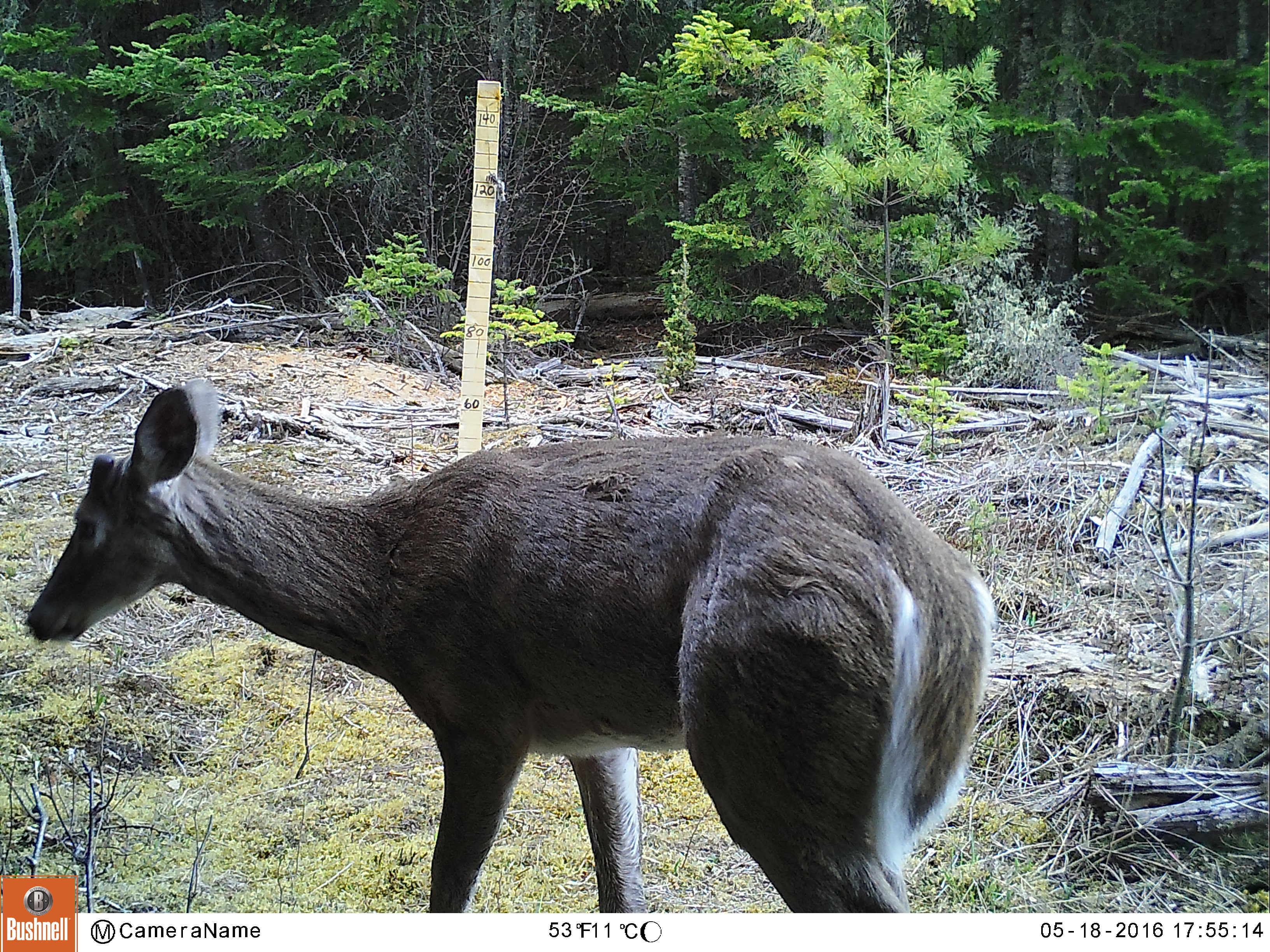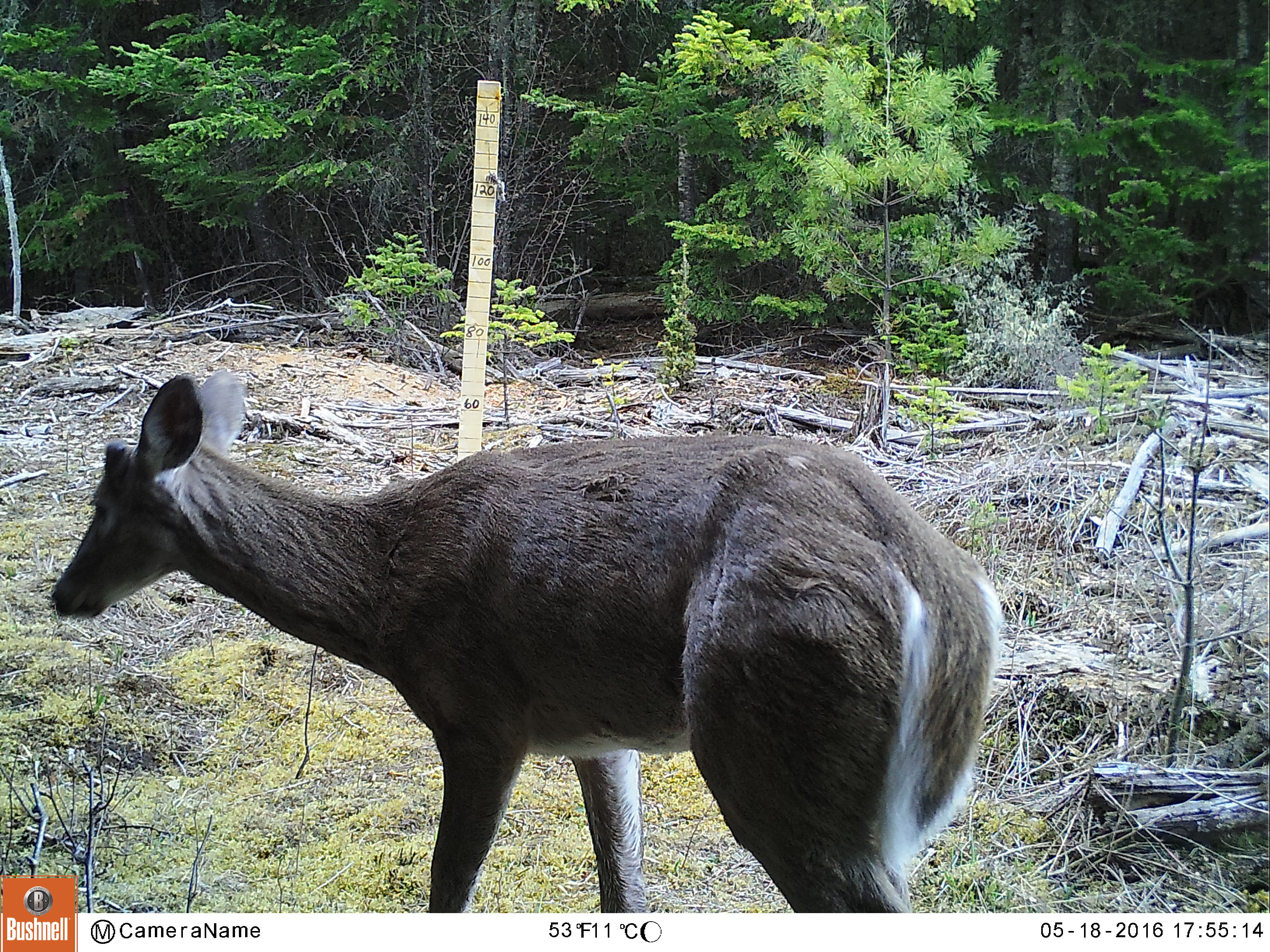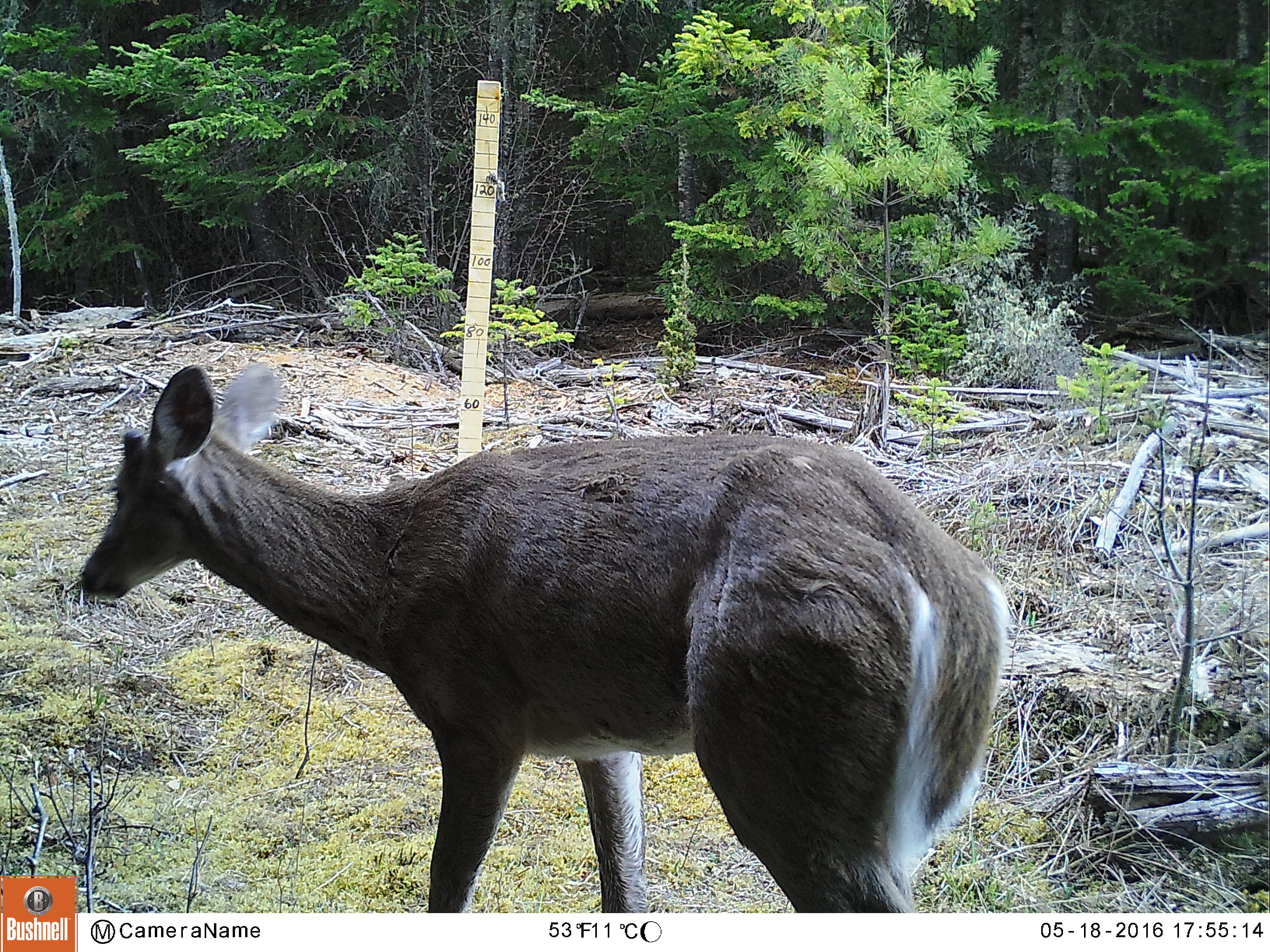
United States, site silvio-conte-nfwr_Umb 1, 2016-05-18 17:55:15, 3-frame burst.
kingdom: Animalia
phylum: Chordata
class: Mammalia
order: Artiodactyla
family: Cervidae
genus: Odocoileus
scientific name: Odocoileus virginianus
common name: white-tailed deer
White-tailed deer (Odocoileus virginianus).